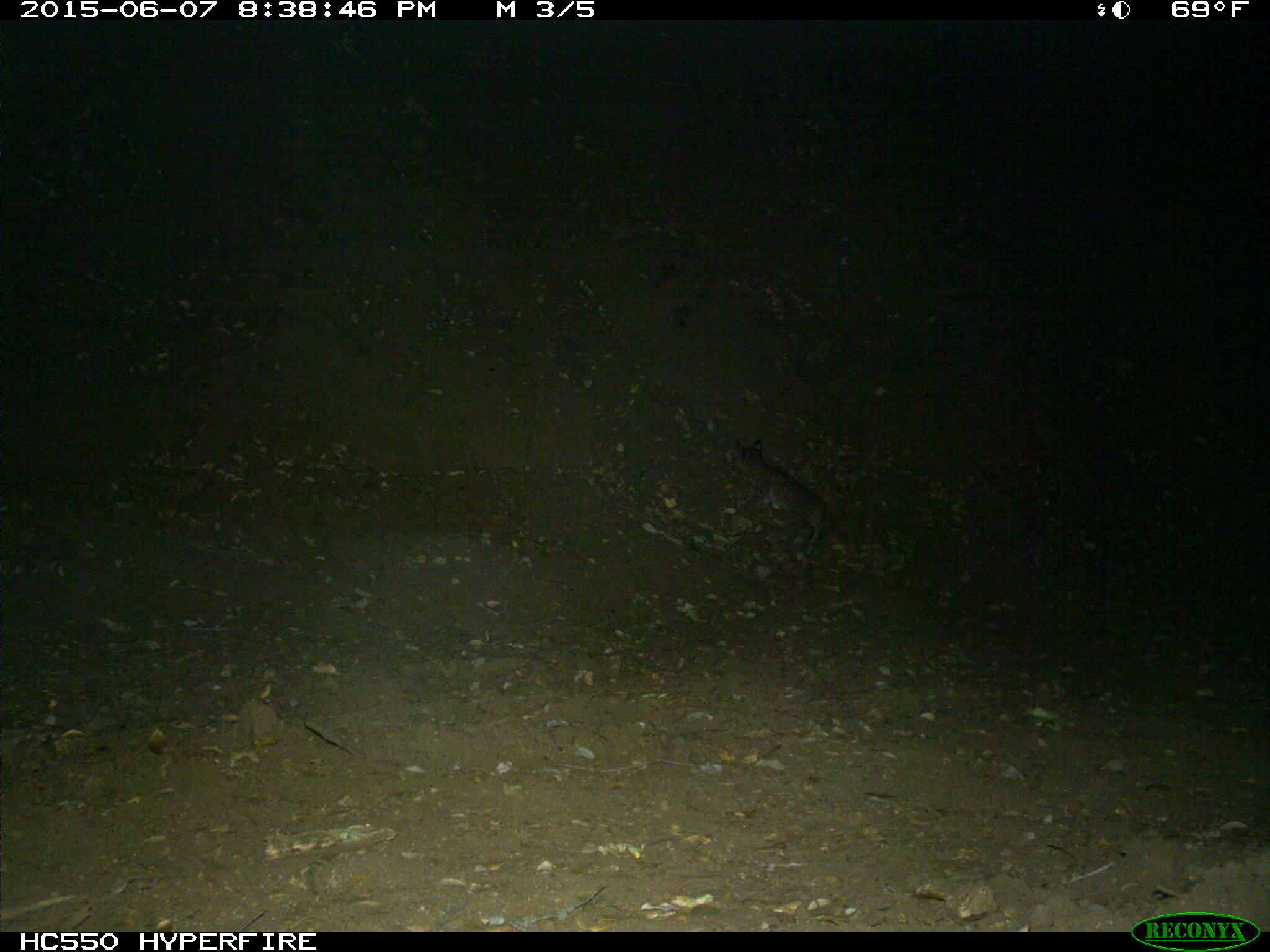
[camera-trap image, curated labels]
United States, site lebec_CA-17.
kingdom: Animalia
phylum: Chordata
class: Mammalia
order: Carnivora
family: Felidae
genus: Lynx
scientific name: Lynx rufus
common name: bobcat